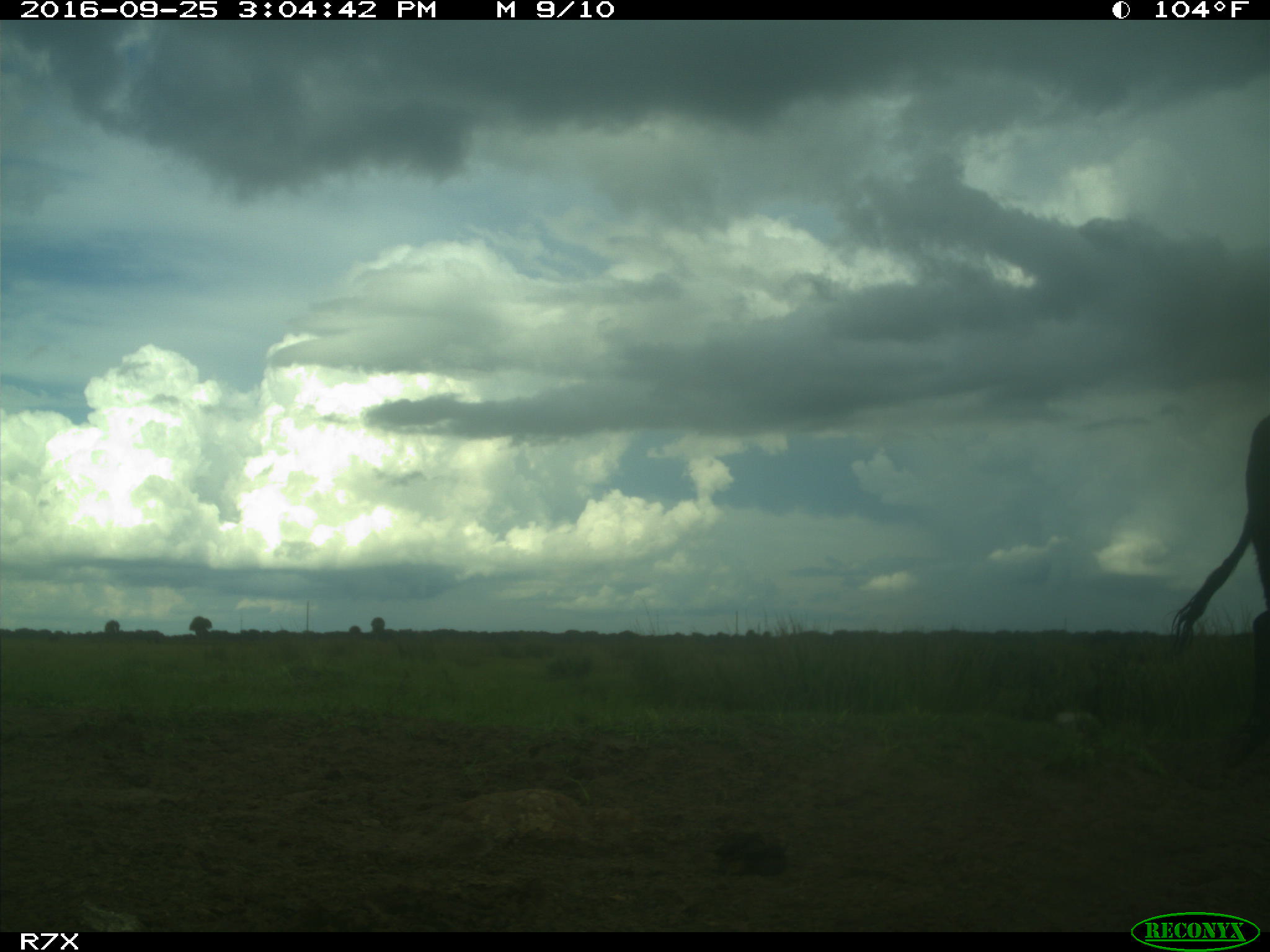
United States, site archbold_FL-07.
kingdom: Animalia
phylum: Chordata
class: Mammalia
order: Artiodactyla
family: Bovidae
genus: Bos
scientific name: Bos taurus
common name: domestic cow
Bos taurus (domestic cow).